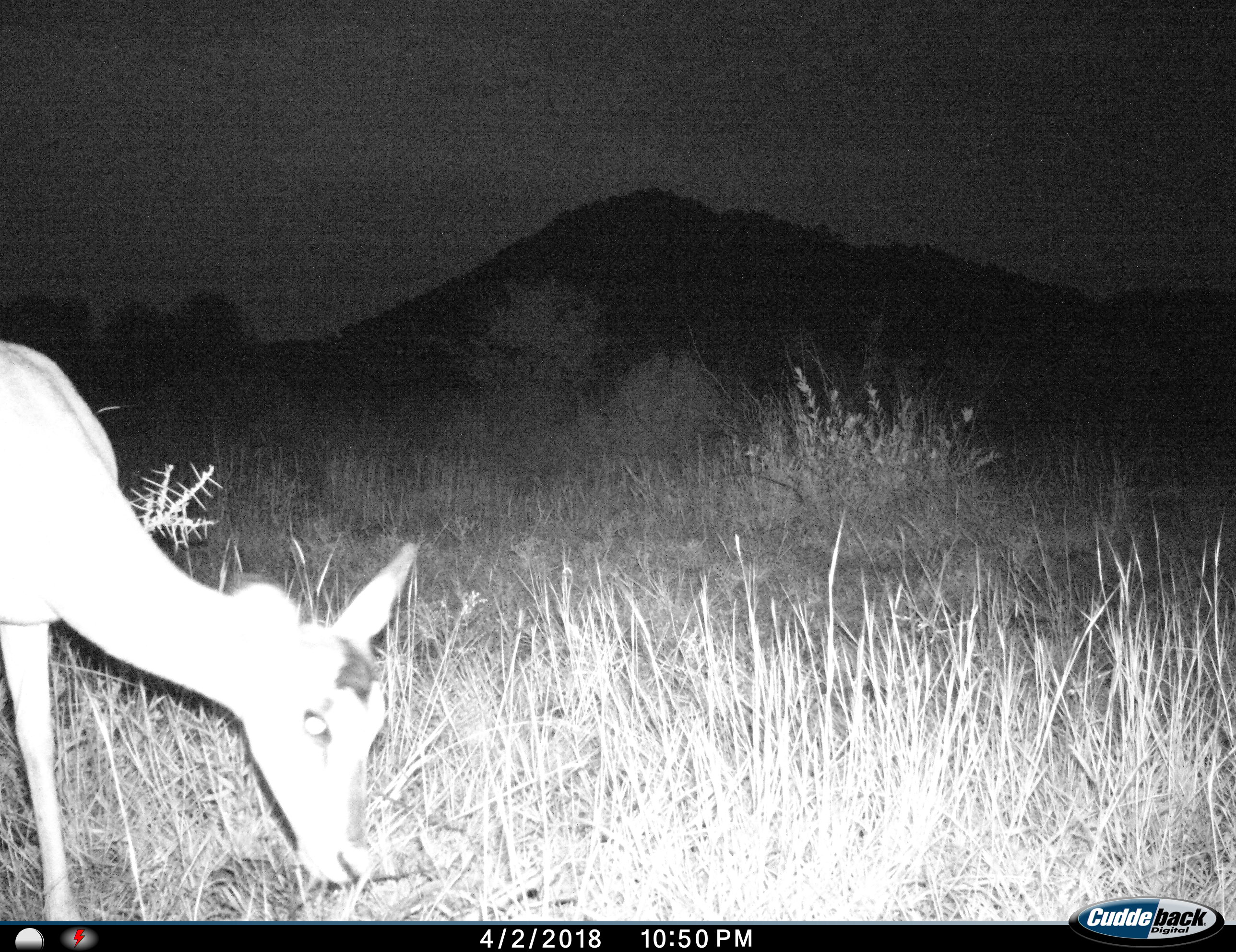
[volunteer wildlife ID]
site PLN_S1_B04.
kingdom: Animalia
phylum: Chordata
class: Mammalia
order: Artiodactyla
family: Bovidae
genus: Aepyceros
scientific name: Aepyceros melampus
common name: impala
Impala (Aepyceros melampus), count 1. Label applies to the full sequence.